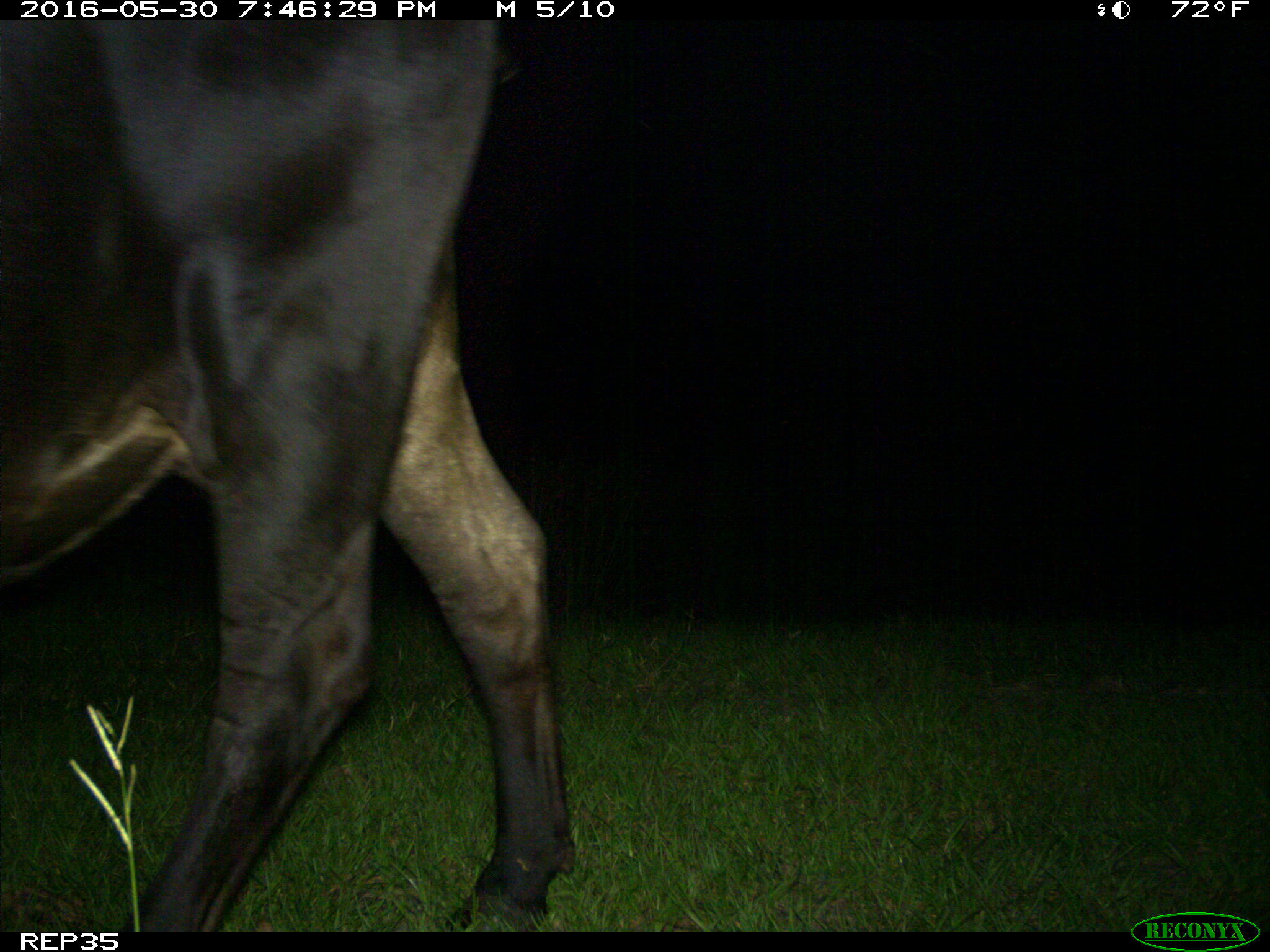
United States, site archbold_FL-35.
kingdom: Animalia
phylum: Chordata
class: Mammalia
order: Artiodactyla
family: Bovidae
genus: Bos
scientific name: Bos taurus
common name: domestic cow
Bos taurus (domestic cow).